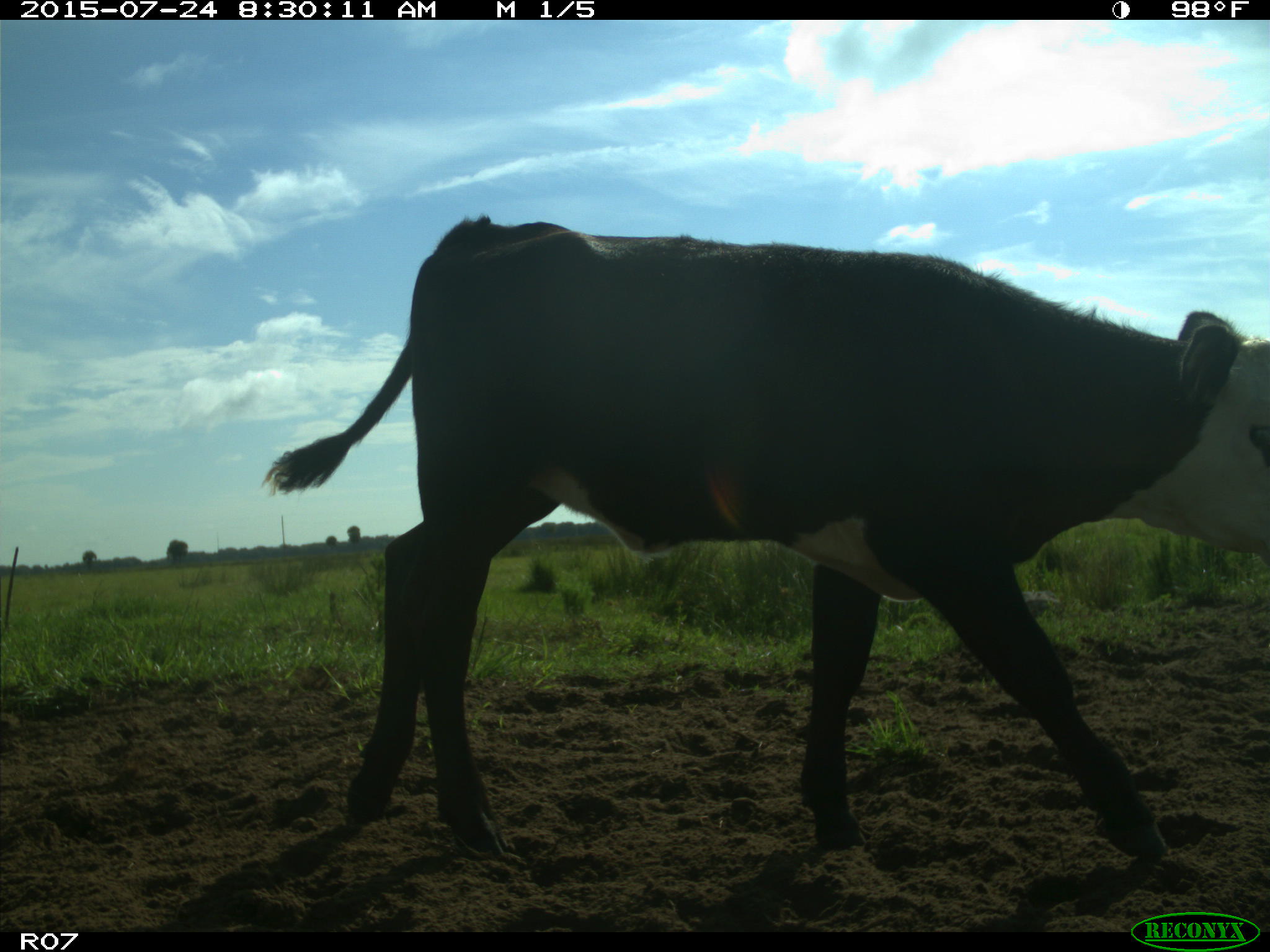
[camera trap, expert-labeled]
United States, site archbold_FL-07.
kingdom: Animalia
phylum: Chordata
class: Mammalia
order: Artiodactyla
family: Bovidae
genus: Bos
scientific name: Bos taurus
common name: domestic cow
Bos taurus (domestic cow).